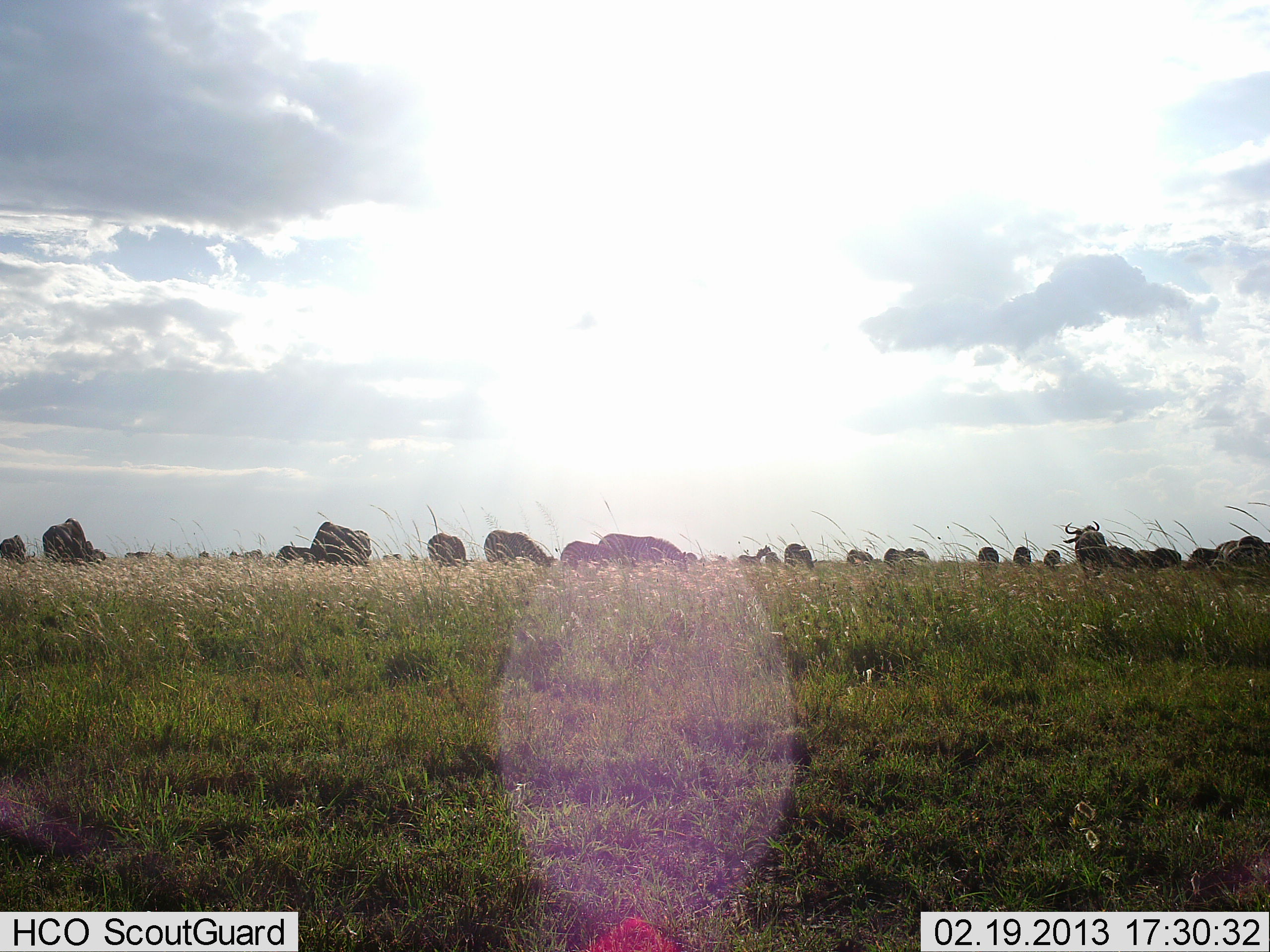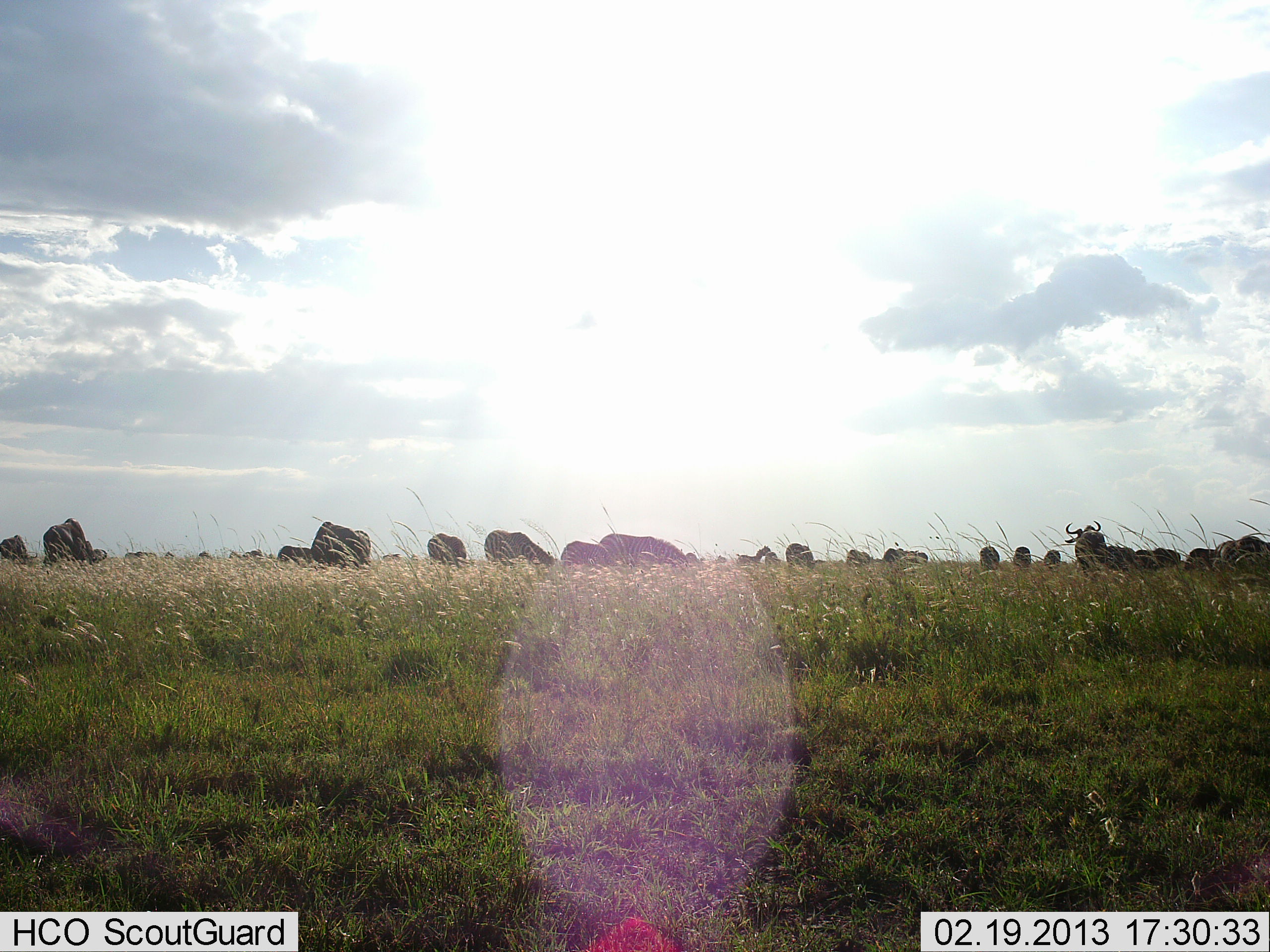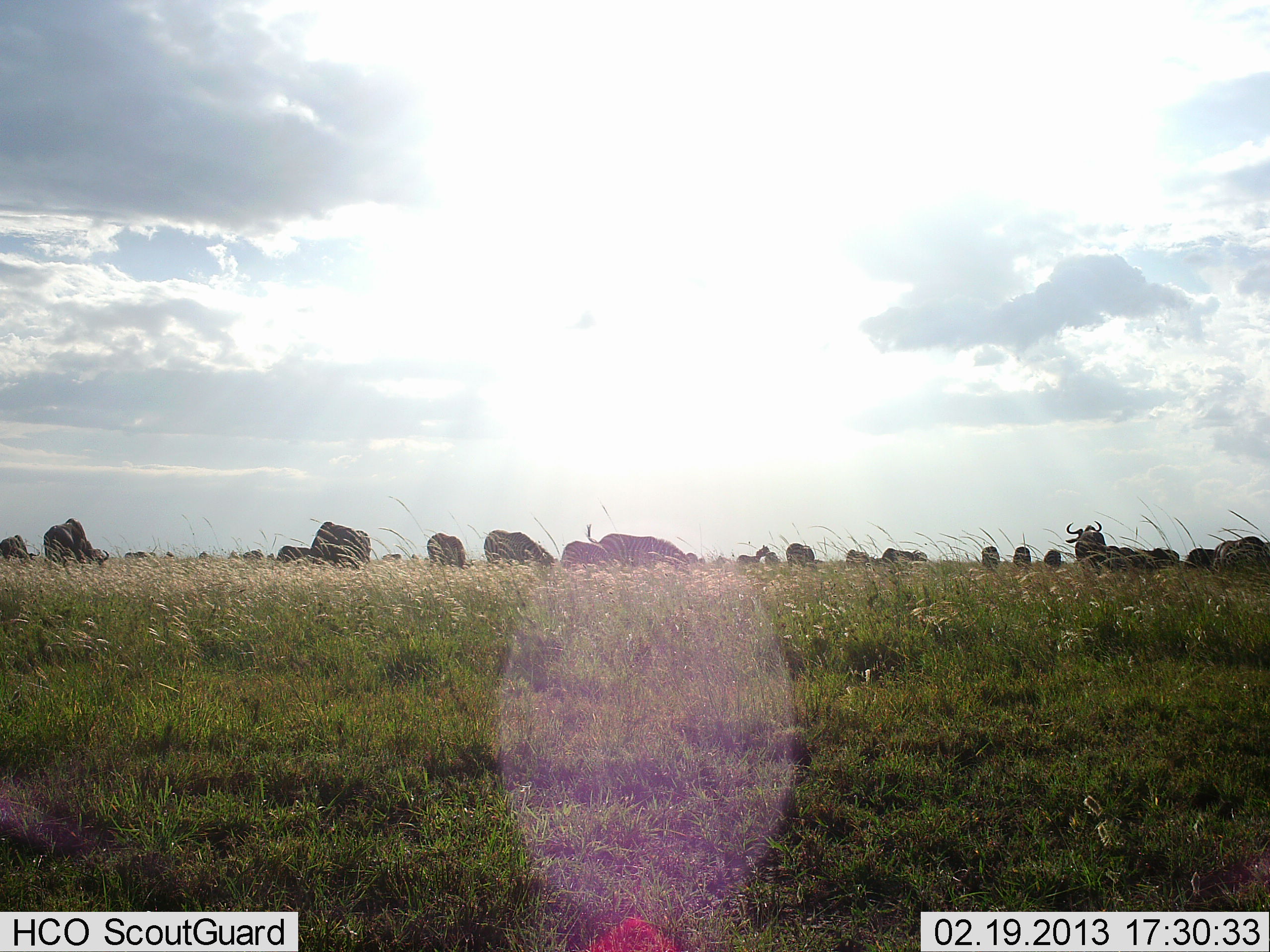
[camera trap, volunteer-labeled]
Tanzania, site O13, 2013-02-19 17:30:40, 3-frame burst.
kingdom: Animalia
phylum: Chordata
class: Mammalia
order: Artiodactyla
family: Bovidae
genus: Connochaetes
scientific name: Connochaetes taurinus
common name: blue wildebeest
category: wildebeest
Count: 11-50.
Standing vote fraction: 57%.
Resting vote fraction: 21%.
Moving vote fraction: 32%.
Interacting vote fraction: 14%.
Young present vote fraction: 4%.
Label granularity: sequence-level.